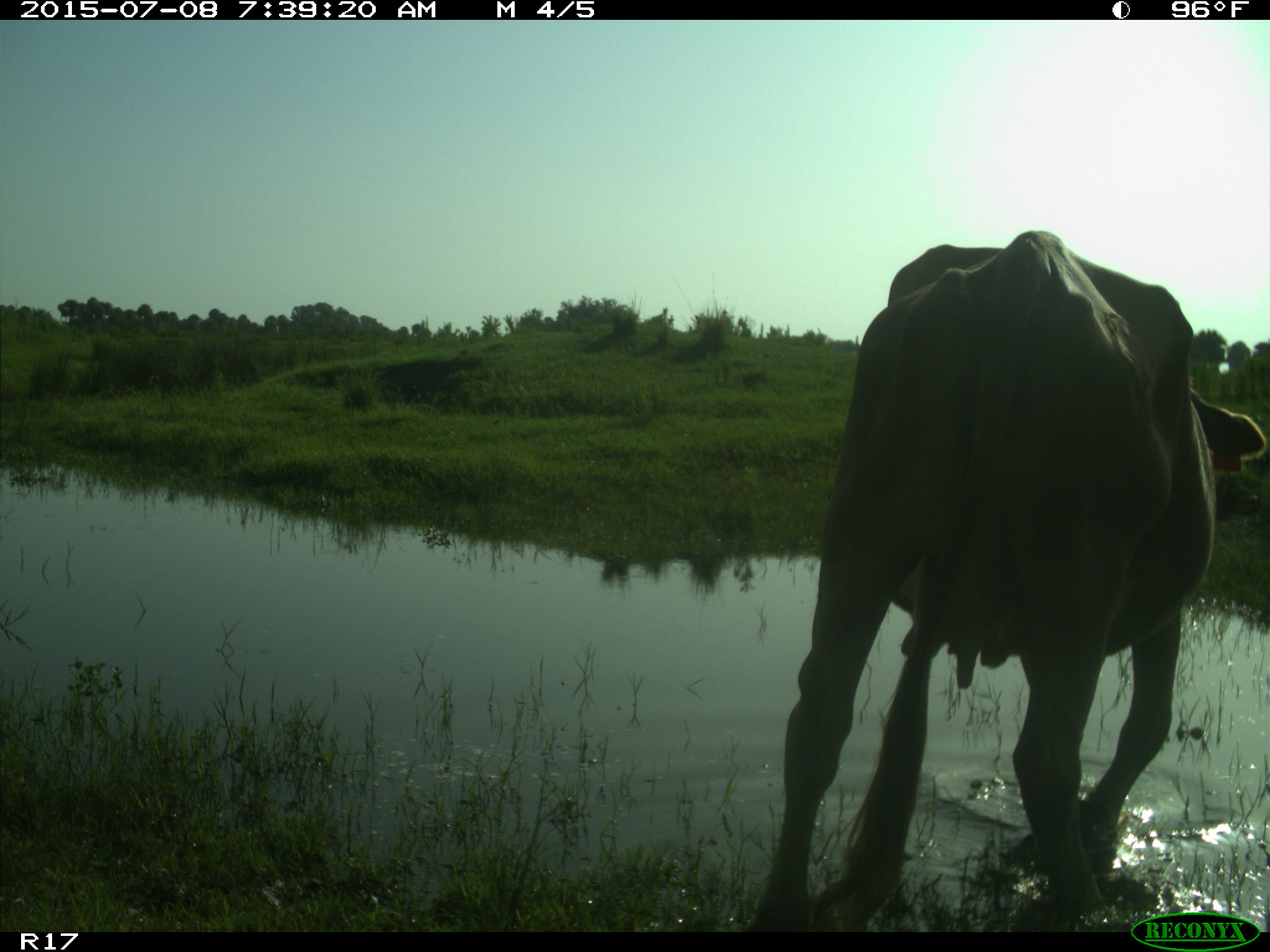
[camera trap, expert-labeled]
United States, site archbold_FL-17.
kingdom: Animalia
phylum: Chordata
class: Mammalia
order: Artiodactyla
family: Bovidae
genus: Bos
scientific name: Bos taurus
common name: domestic cow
Bos taurus (domestic cow).